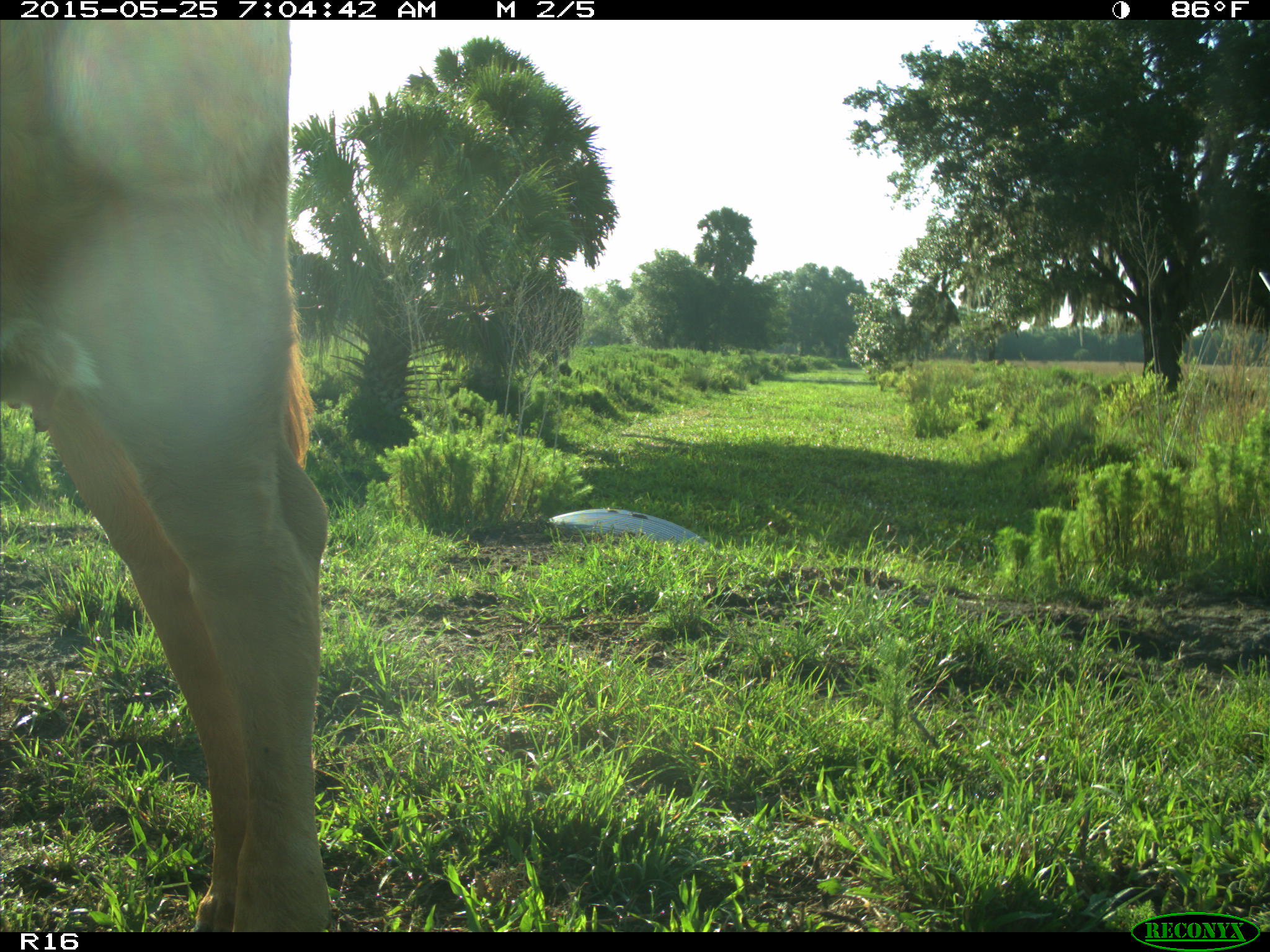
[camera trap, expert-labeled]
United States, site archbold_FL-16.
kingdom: Animalia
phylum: Chordata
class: Mammalia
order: Artiodactyla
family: Bovidae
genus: Bos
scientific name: Bos taurus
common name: domestic cow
Bos taurus (domestic cow).